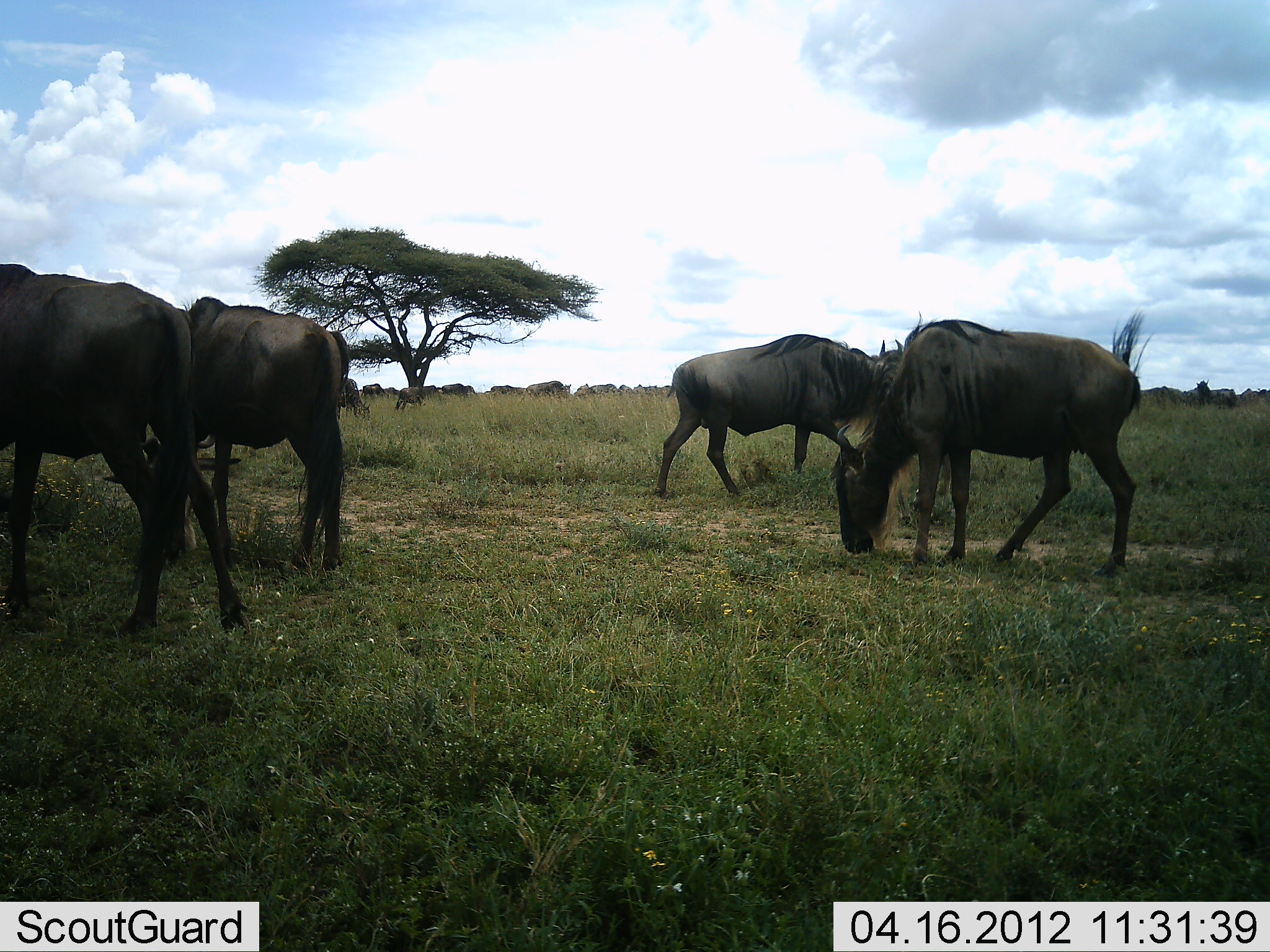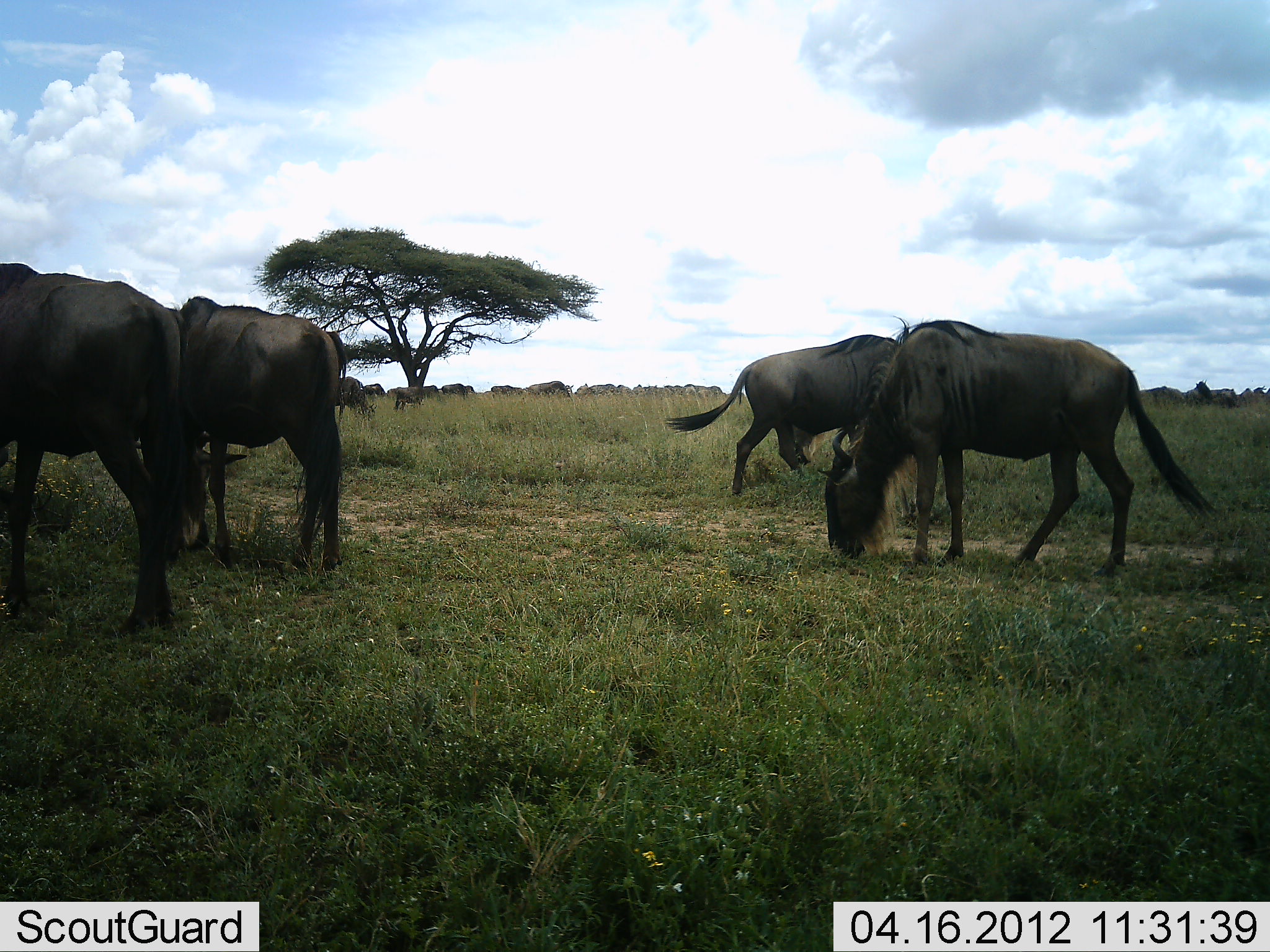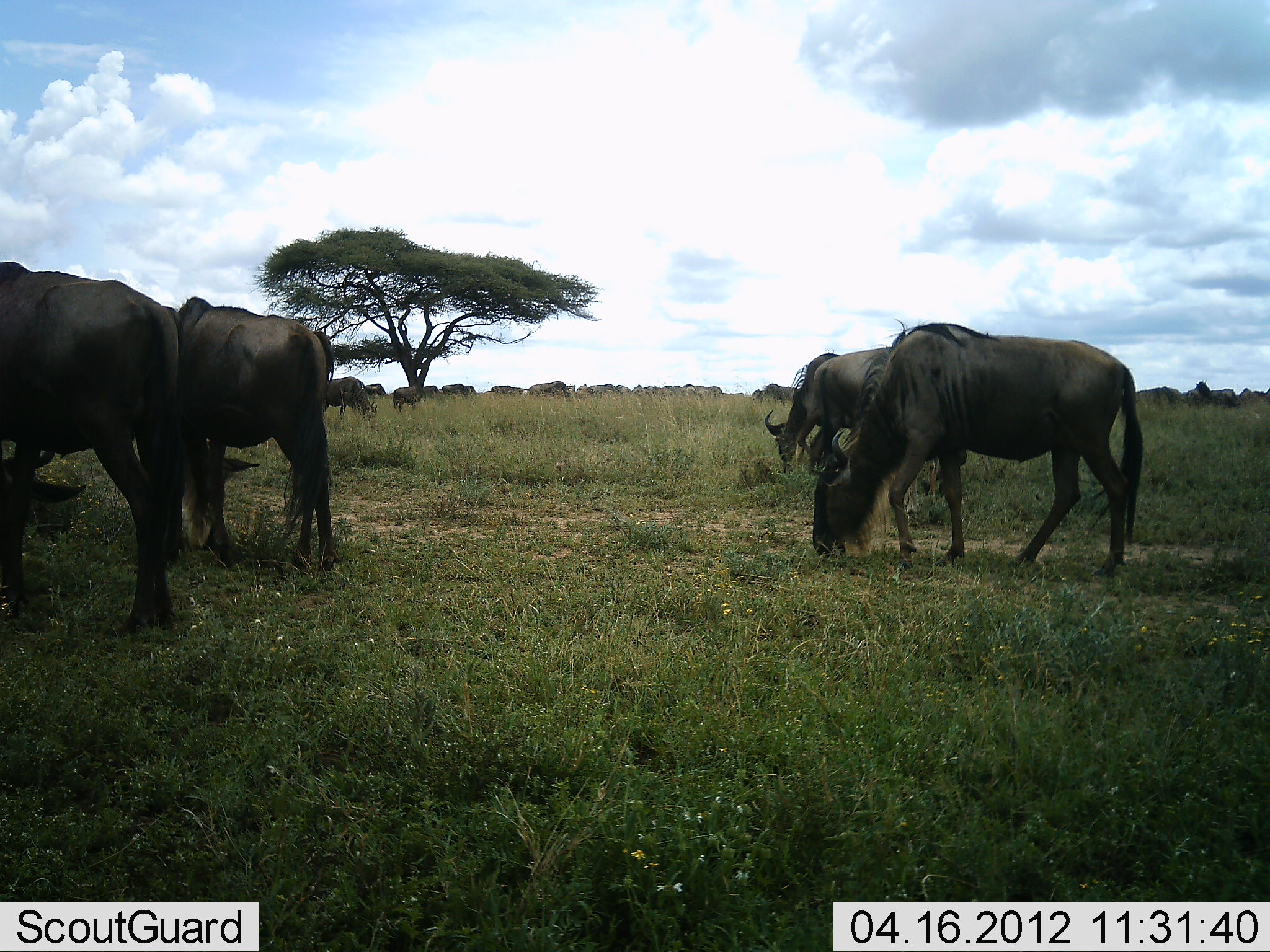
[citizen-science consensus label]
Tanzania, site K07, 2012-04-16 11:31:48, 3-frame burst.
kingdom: Animalia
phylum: Chordata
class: Mammalia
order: Artiodactyla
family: Bovidae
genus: Connochaetes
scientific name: Connochaetes taurinus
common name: blue wildebeest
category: wildebeest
Wildebeest (blue wildebeest) (Connochaetes taurinus), count 11-50. Behavior (volunteer vote fractions): standing 45%, resting 0%, moving 41%, interacting 0%. Young present (vote fraction): 5%. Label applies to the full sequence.